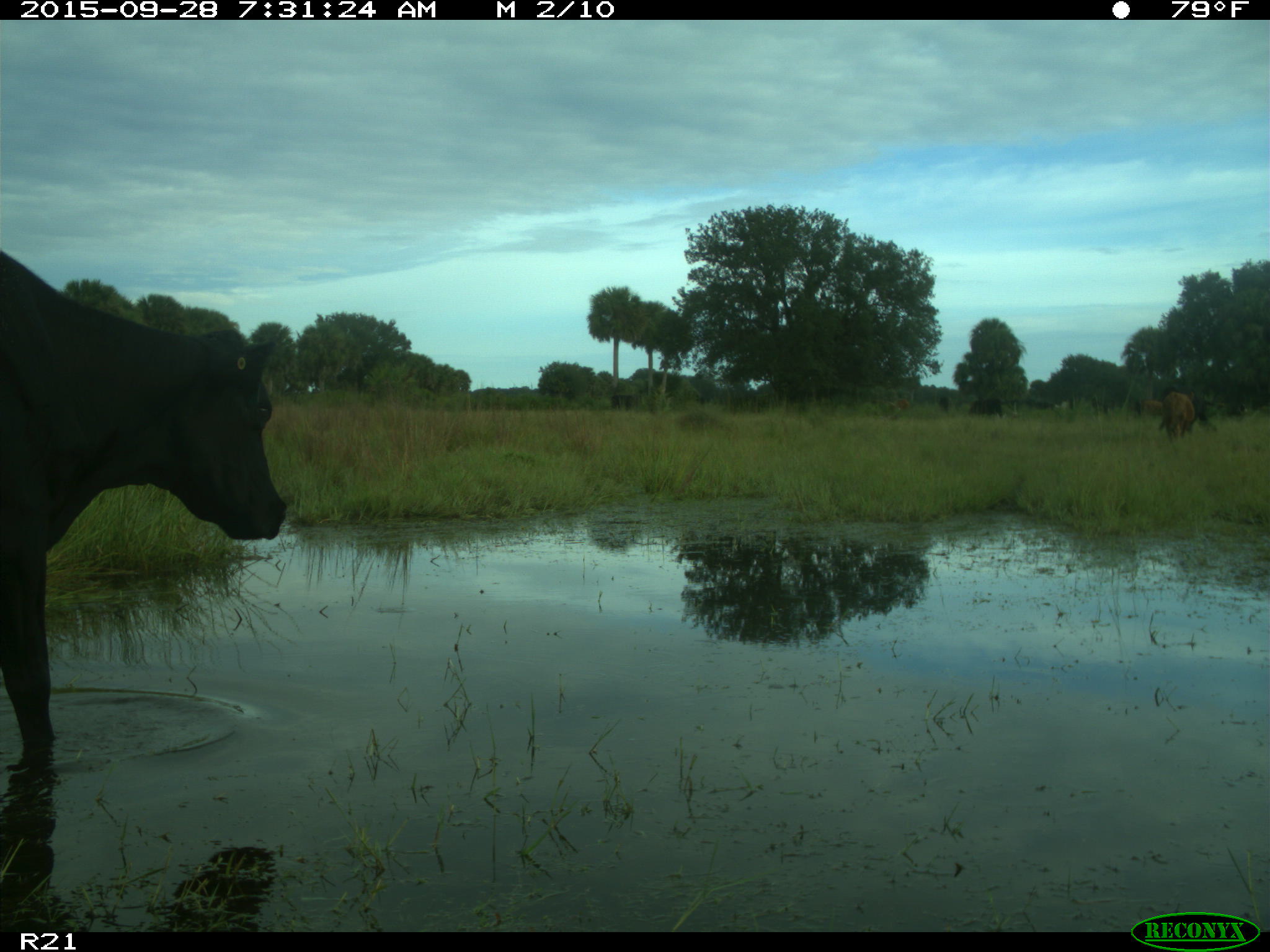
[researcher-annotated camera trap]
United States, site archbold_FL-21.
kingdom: Animalia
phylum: Chordata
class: Mammalia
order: Artiodactyla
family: Bovidae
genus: Bos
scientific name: Bos taurus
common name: domestic cow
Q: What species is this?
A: Bos taurus (domestic cow).